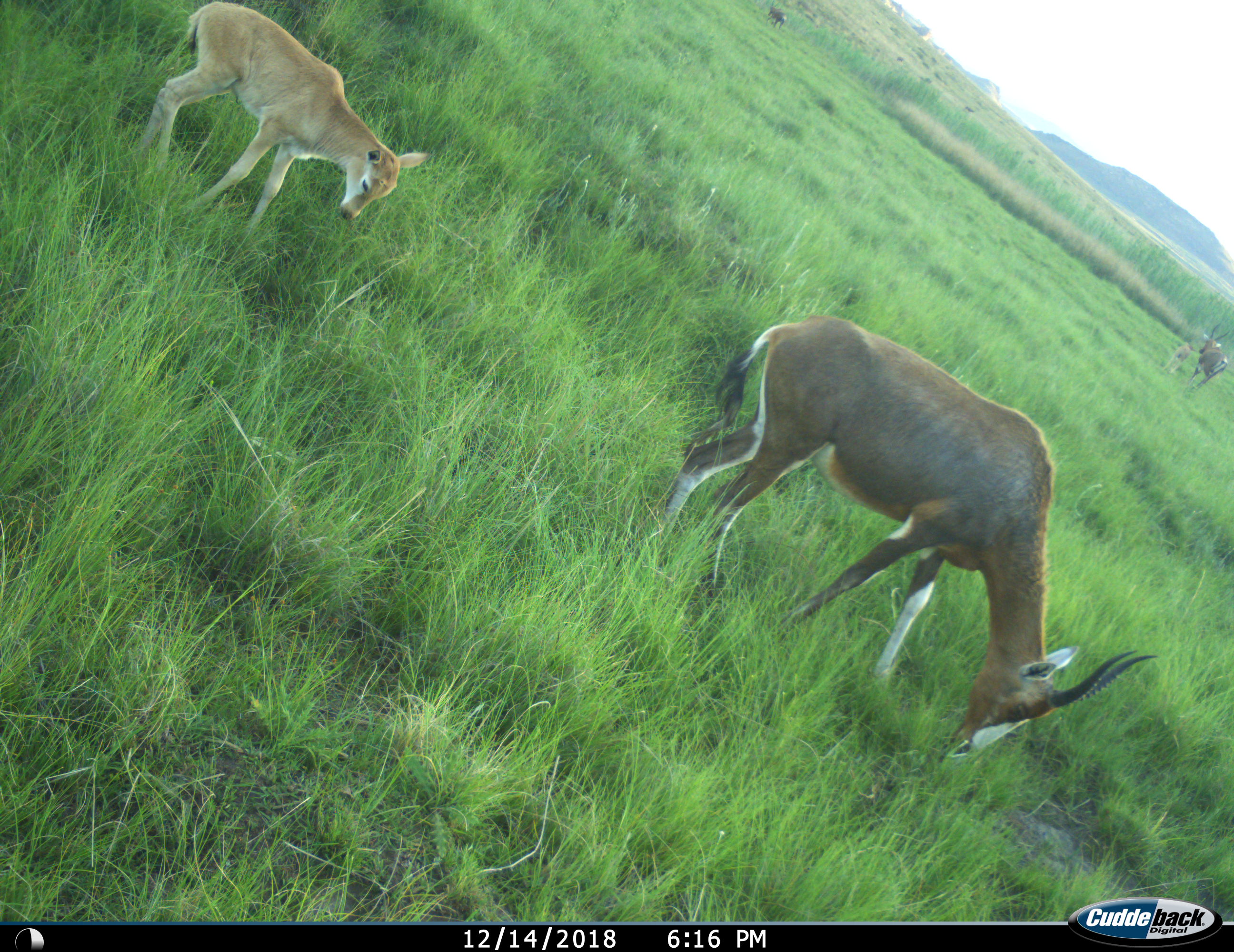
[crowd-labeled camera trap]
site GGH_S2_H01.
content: unidentified animal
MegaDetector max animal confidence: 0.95